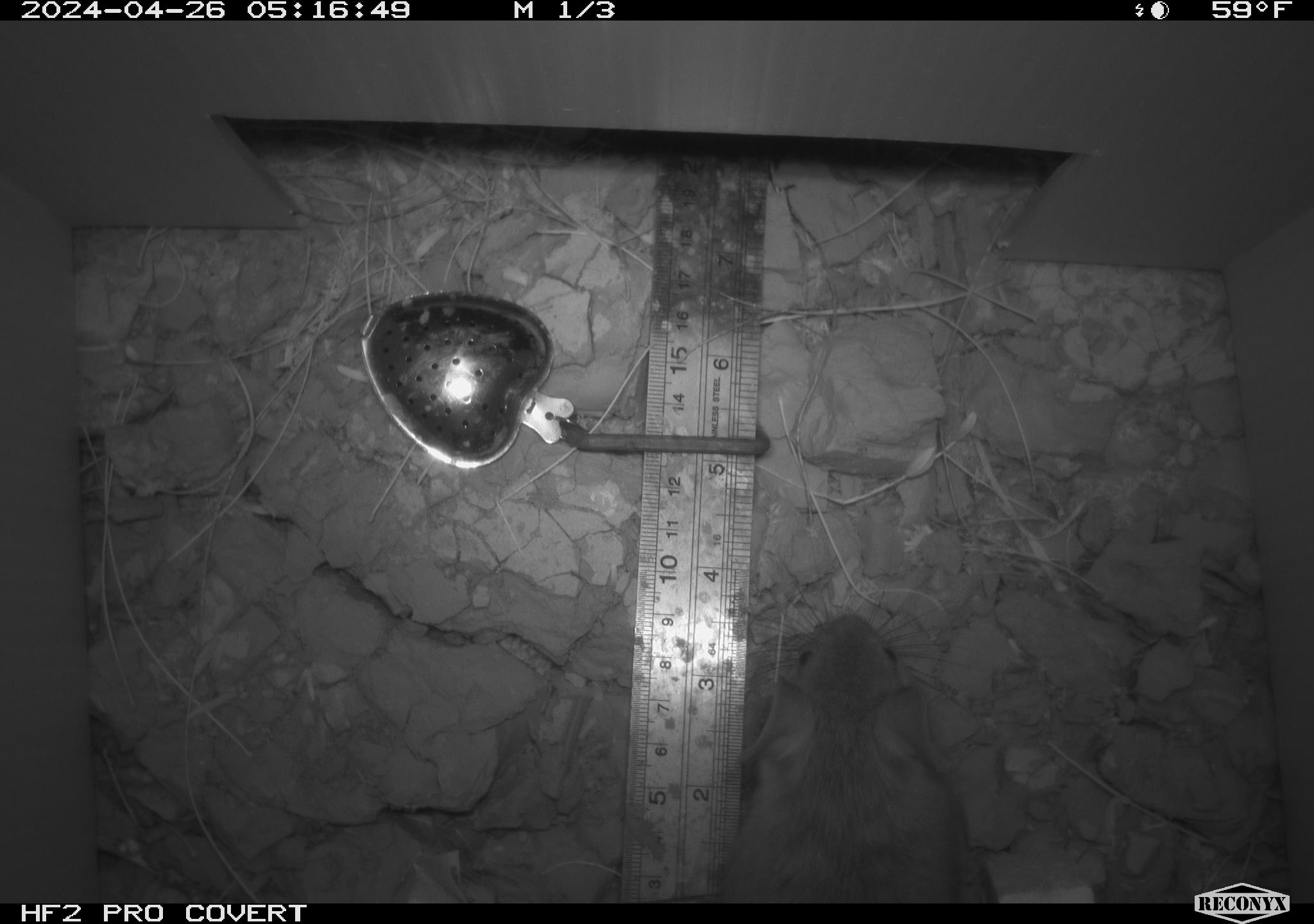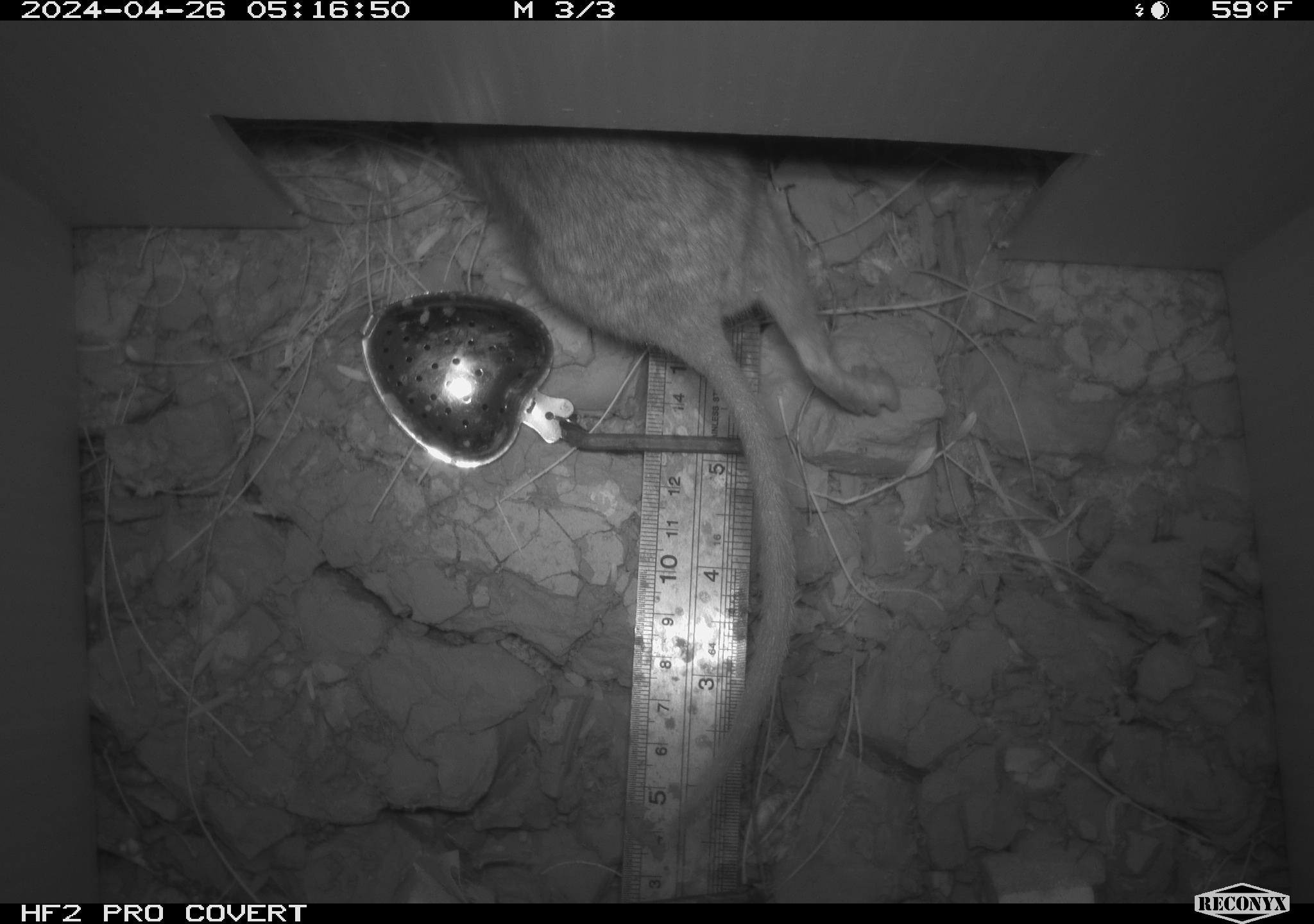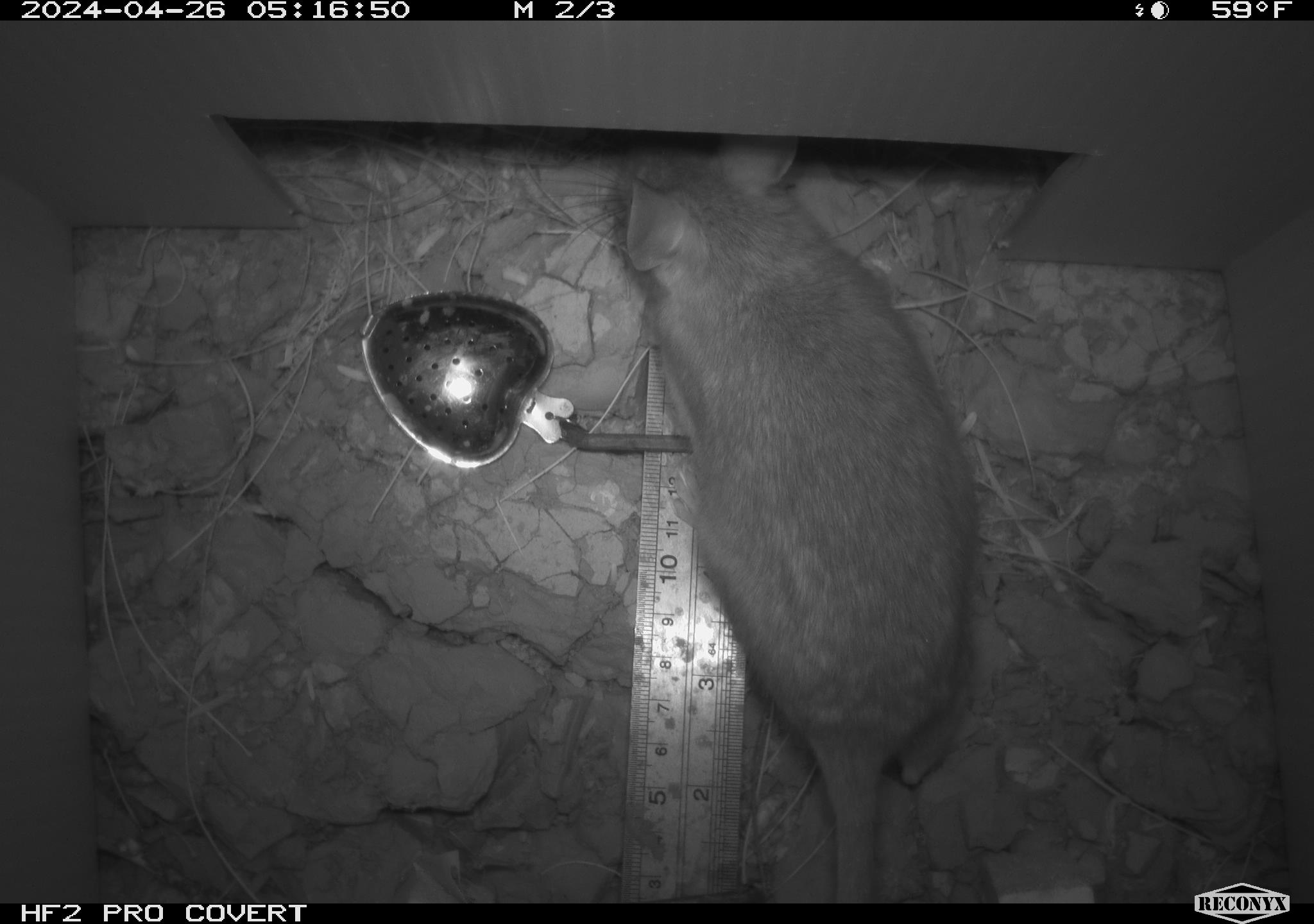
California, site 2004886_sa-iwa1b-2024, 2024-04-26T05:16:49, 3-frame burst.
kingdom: Animalia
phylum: Chordata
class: Mammalia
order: Rodentia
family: Cricetidae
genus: Neotoma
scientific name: Neotoma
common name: pack rat or woodrat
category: neotoma species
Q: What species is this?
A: Neotoma species (pack rat or woodrat) (Neotoma).